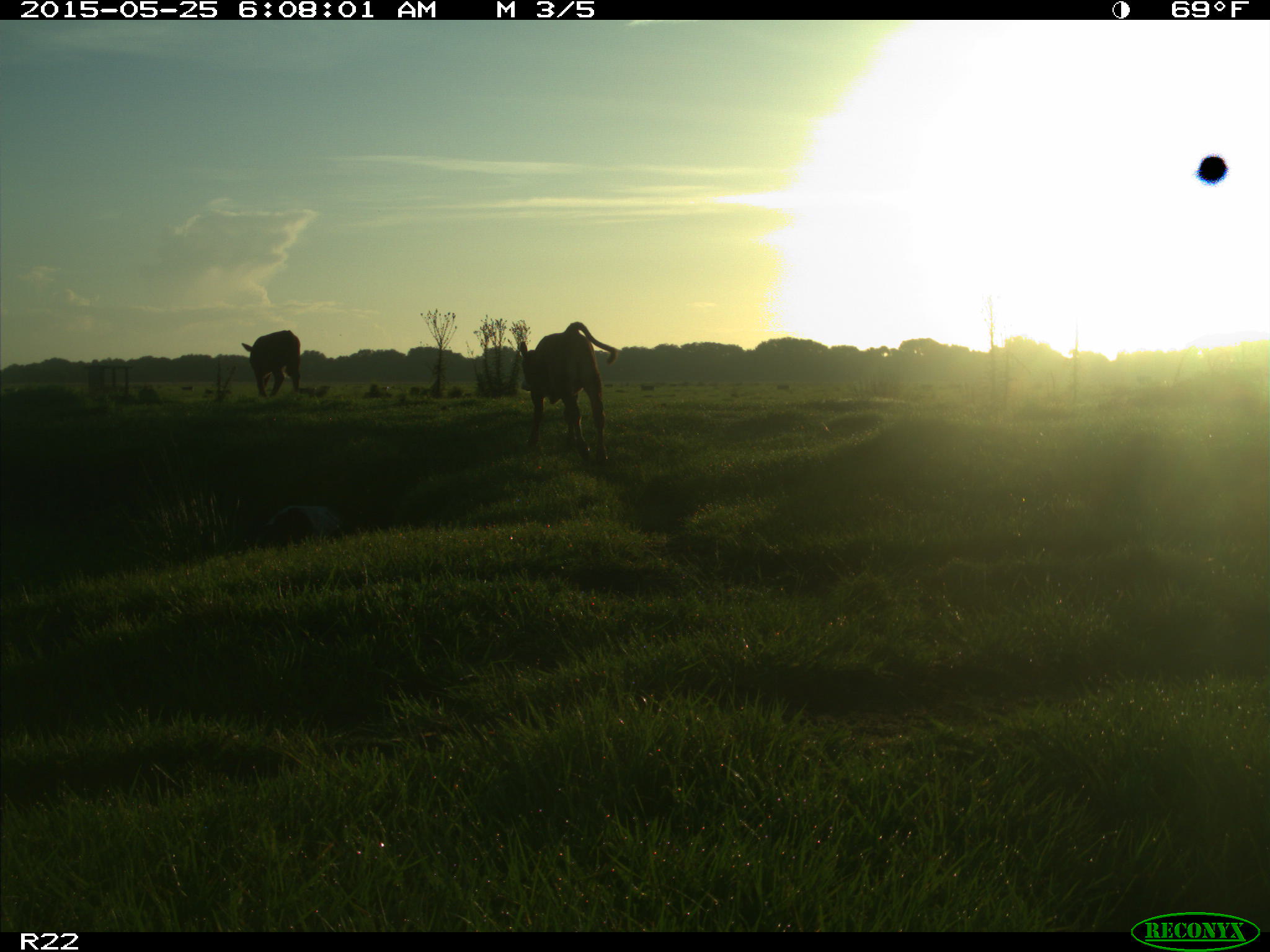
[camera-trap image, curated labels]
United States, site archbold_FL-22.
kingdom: Animalia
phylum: Chordata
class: Mammalia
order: Artiodactyla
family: Bovidae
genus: Bos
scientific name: Bos taurus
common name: domestic cow